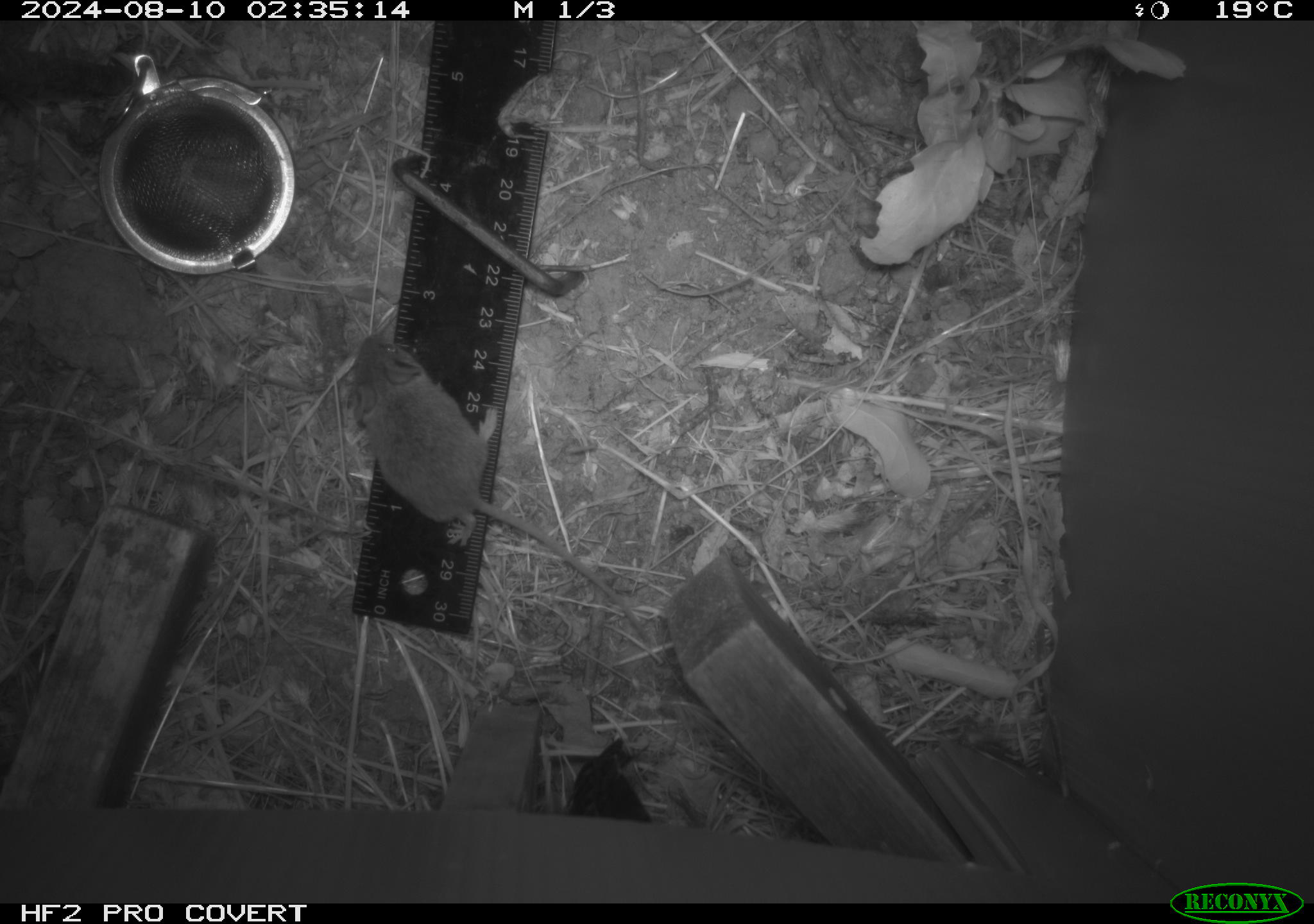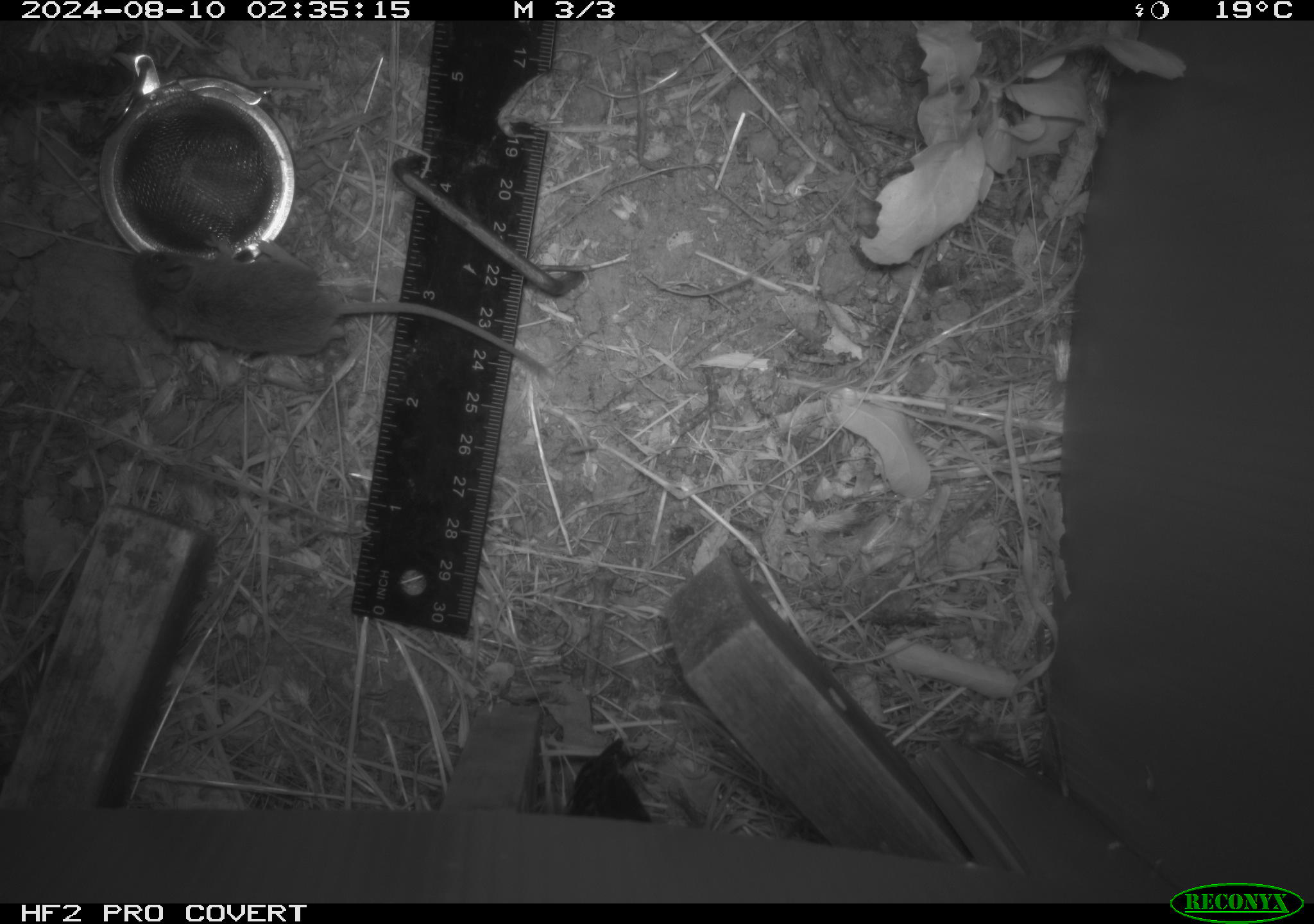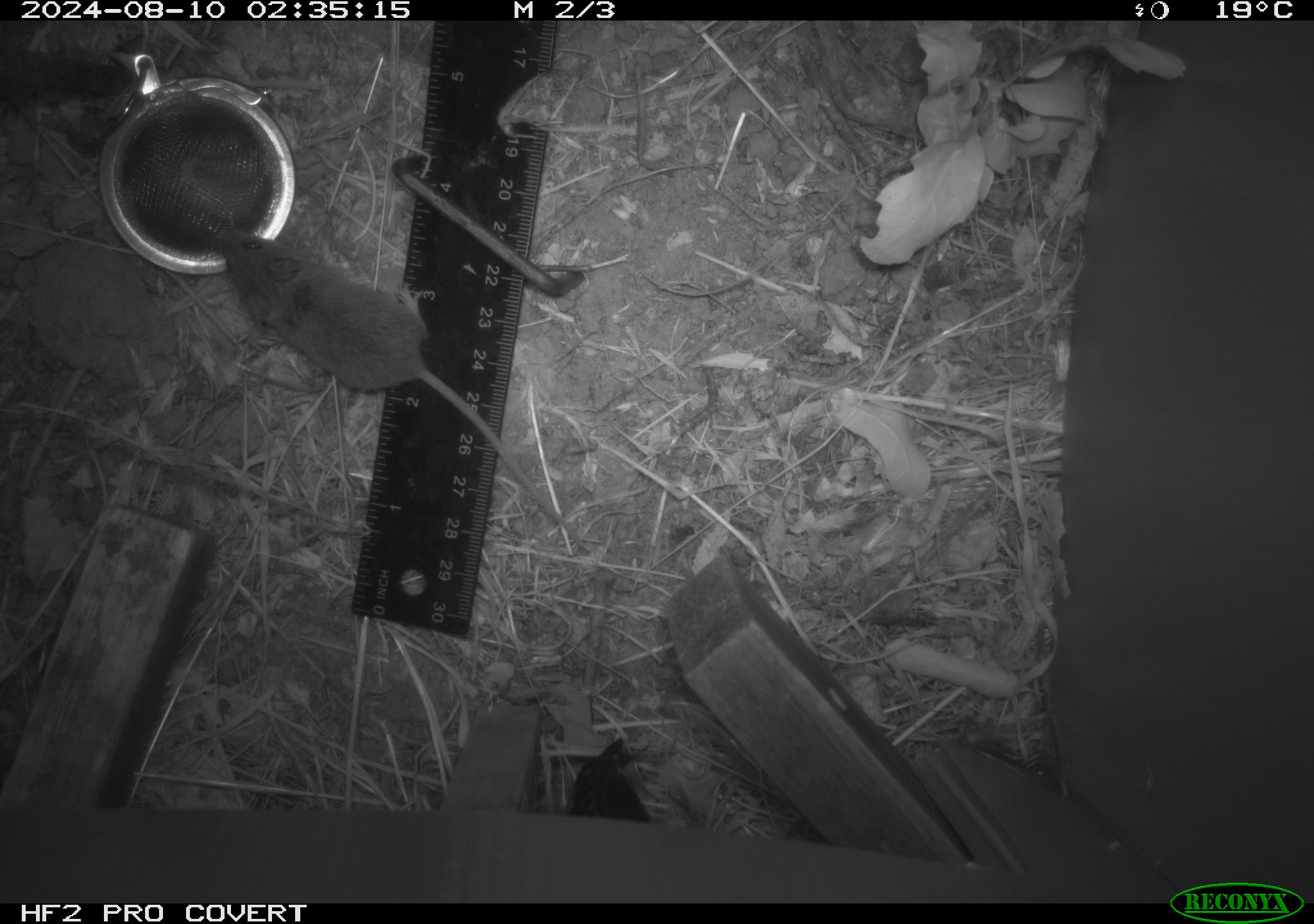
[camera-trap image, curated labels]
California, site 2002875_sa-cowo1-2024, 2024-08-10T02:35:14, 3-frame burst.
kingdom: Animalia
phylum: Chordata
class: Mammalia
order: Rodentia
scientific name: Rodentia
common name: mouse species